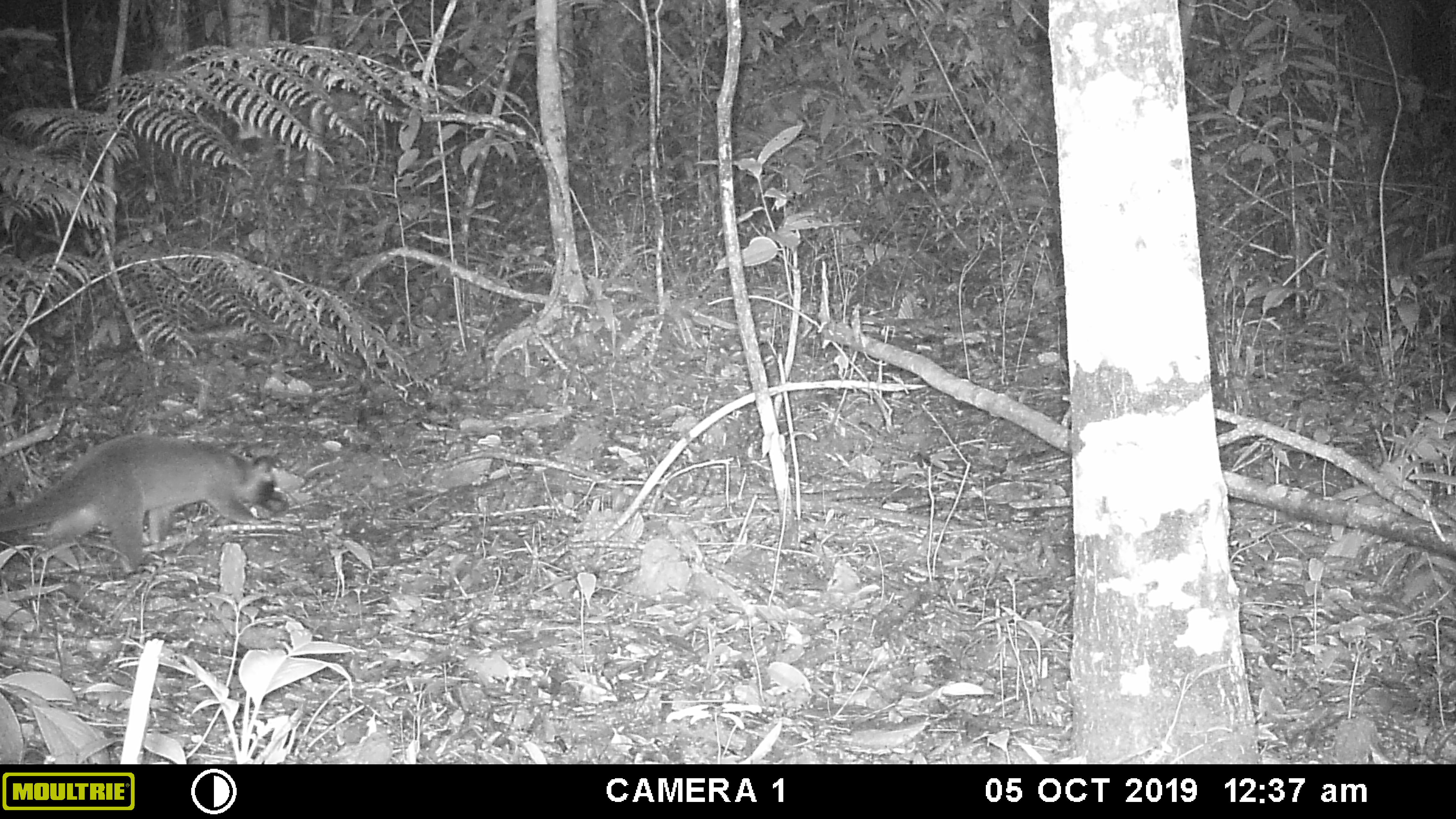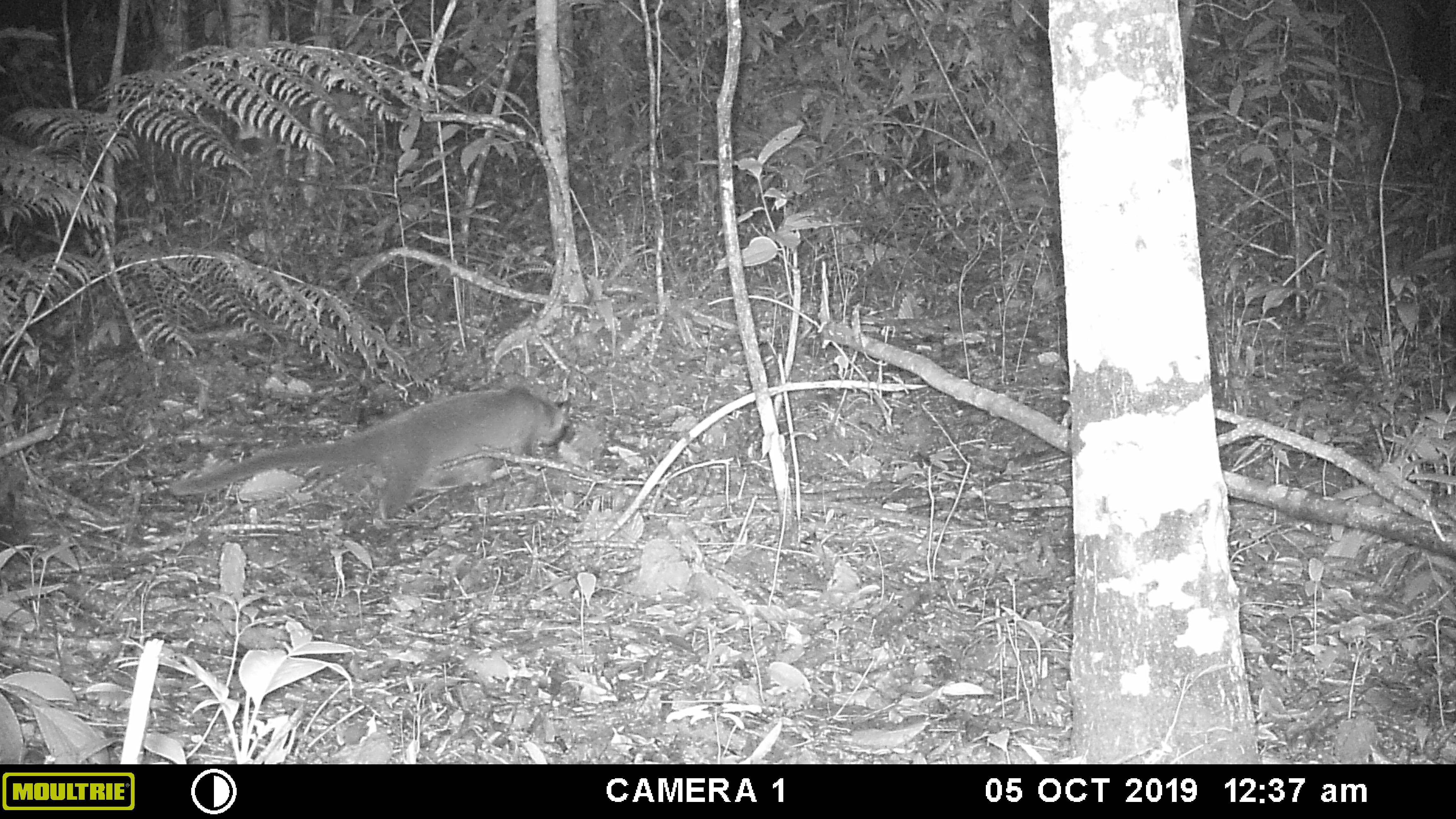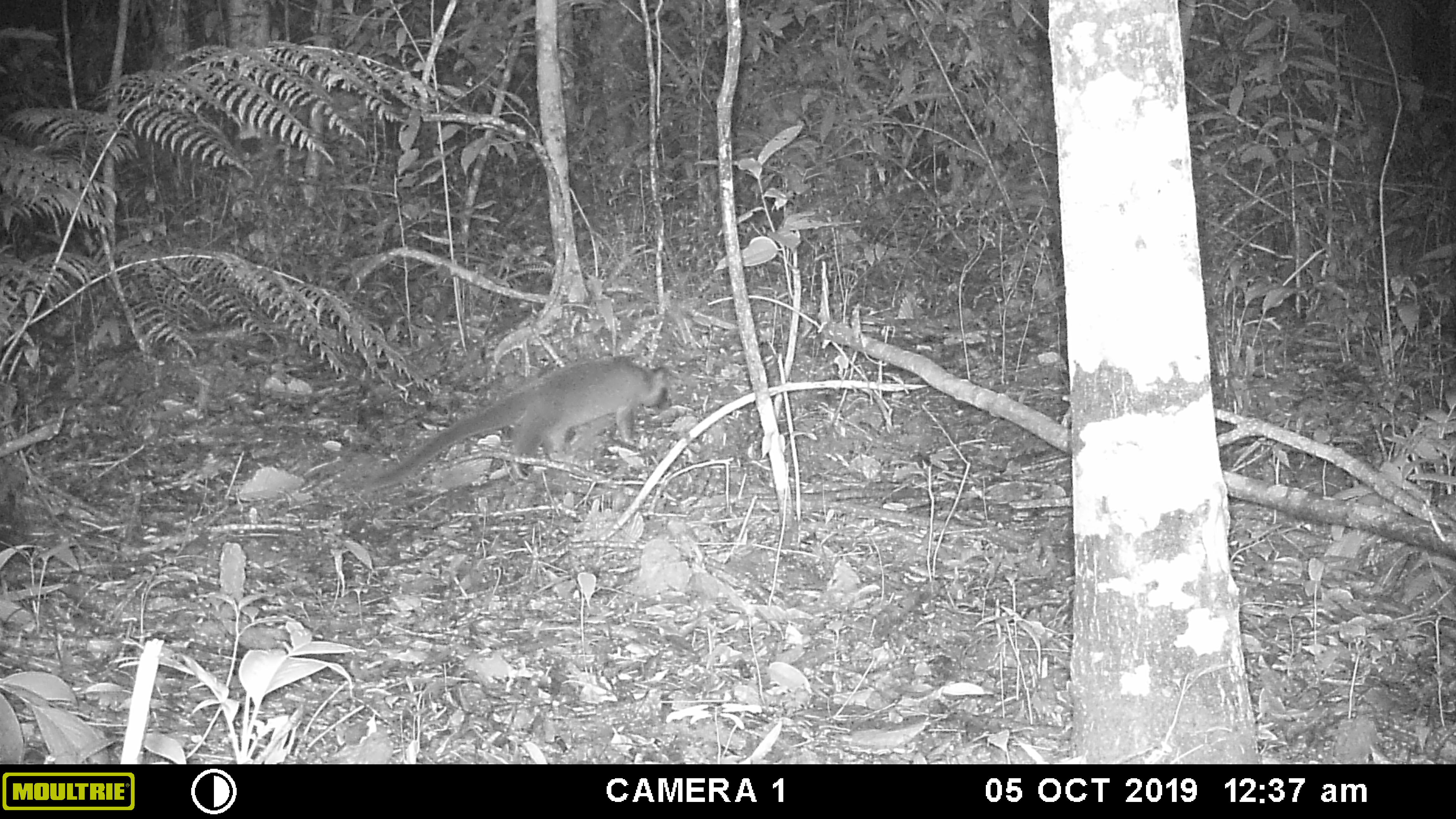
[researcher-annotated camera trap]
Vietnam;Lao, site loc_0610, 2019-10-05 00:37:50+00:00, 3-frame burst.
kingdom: Animalia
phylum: Chordata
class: Mammalia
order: Carnivora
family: Viverridae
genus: Paguma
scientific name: Paguma larvata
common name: masked palm civet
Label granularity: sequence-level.